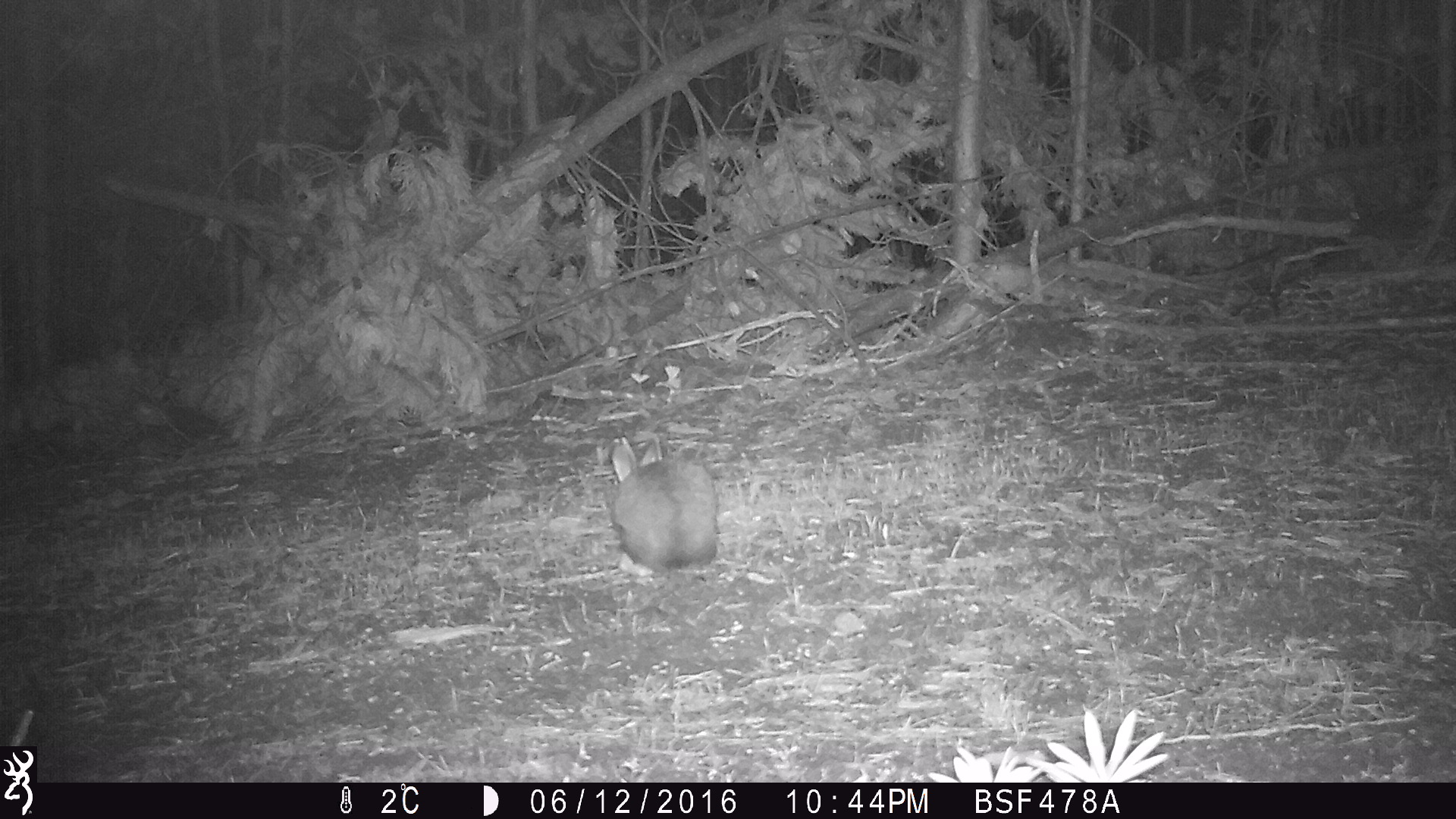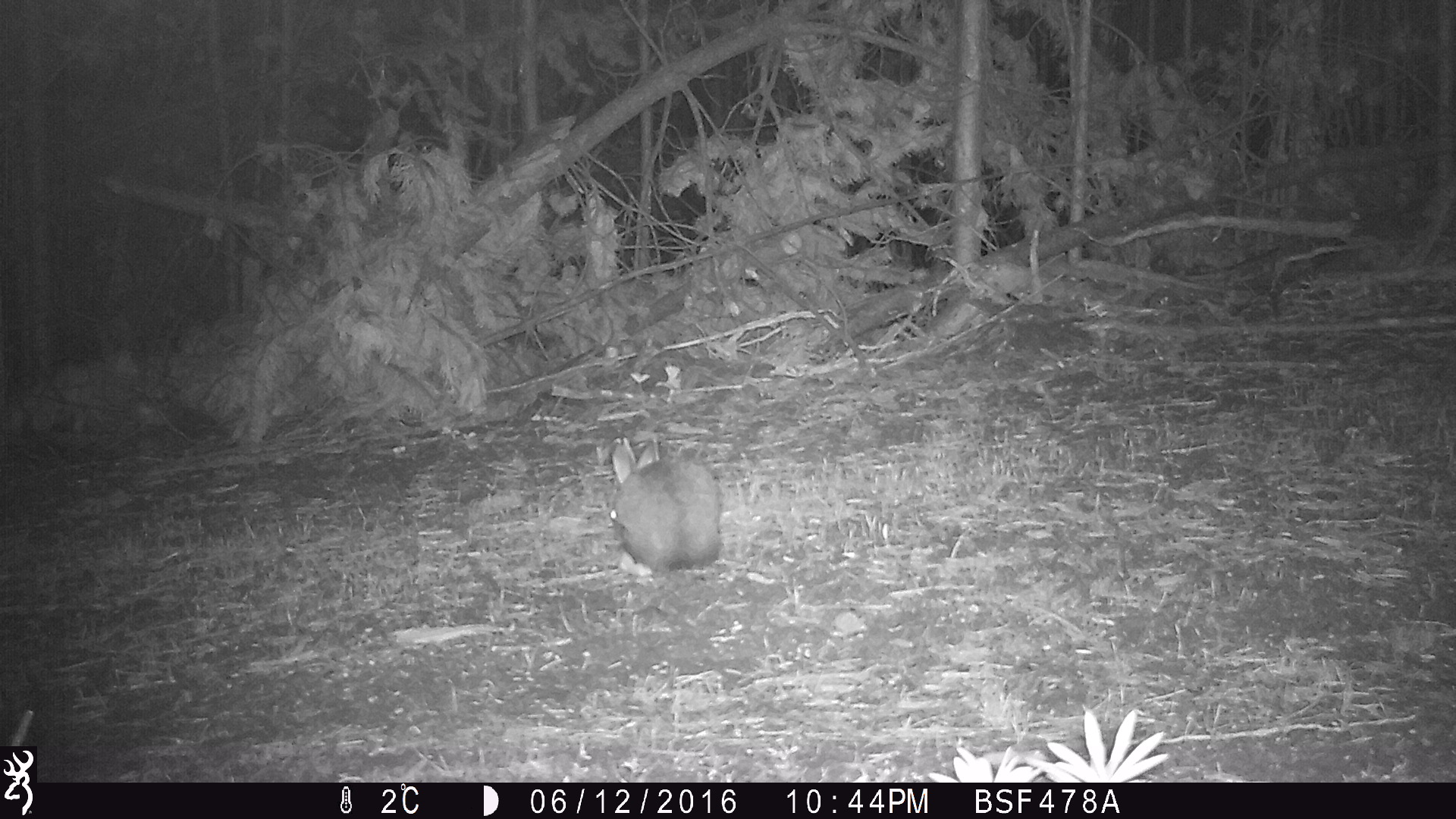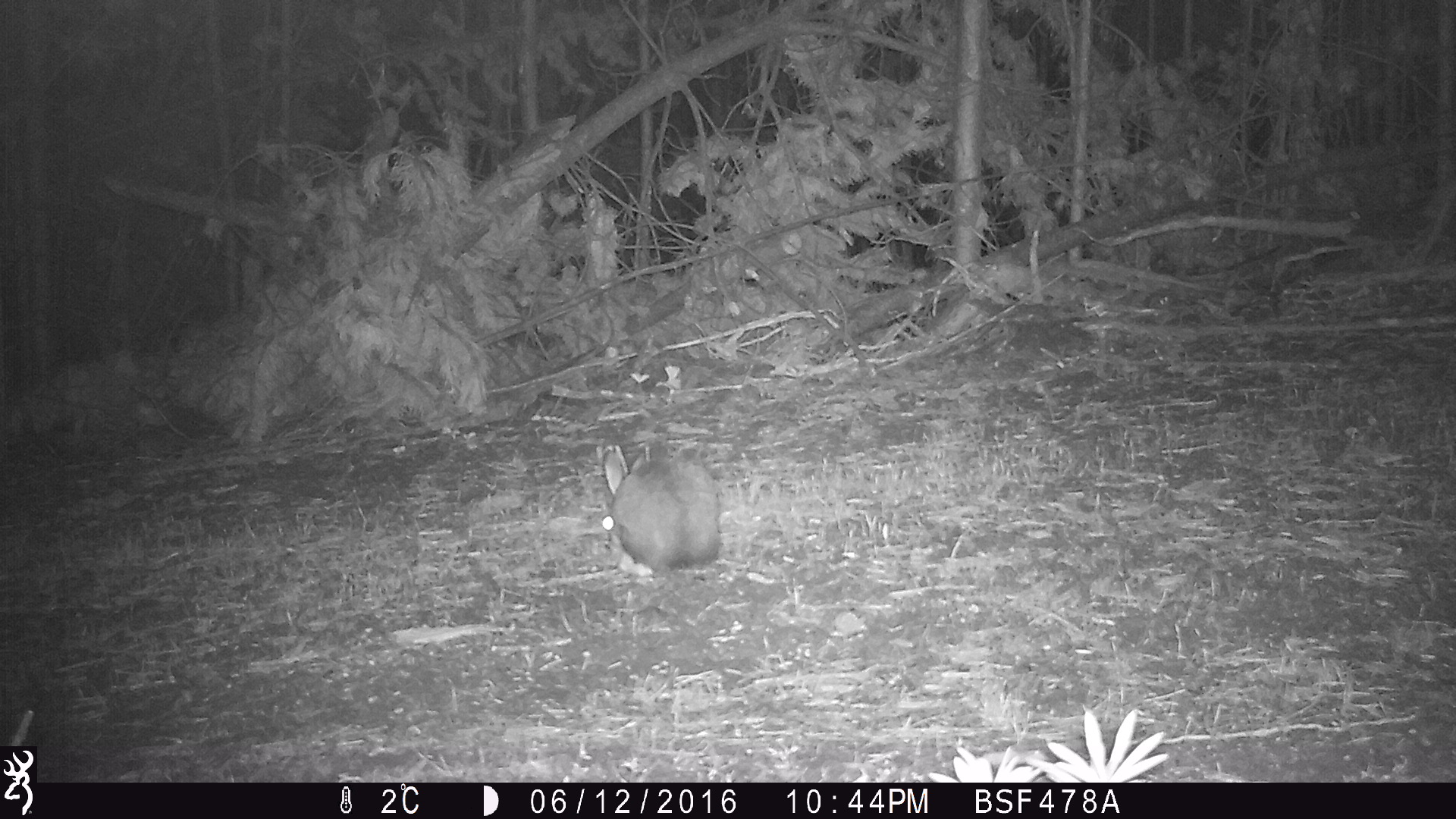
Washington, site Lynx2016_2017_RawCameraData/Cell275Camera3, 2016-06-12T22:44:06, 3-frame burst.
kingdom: Animalia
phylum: Chordata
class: Mammalia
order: Lagomorpha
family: Leporidae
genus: Lepus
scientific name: Lepus americanus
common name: snowshoe hare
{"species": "Lepus americanus (snowshoe hare)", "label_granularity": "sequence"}